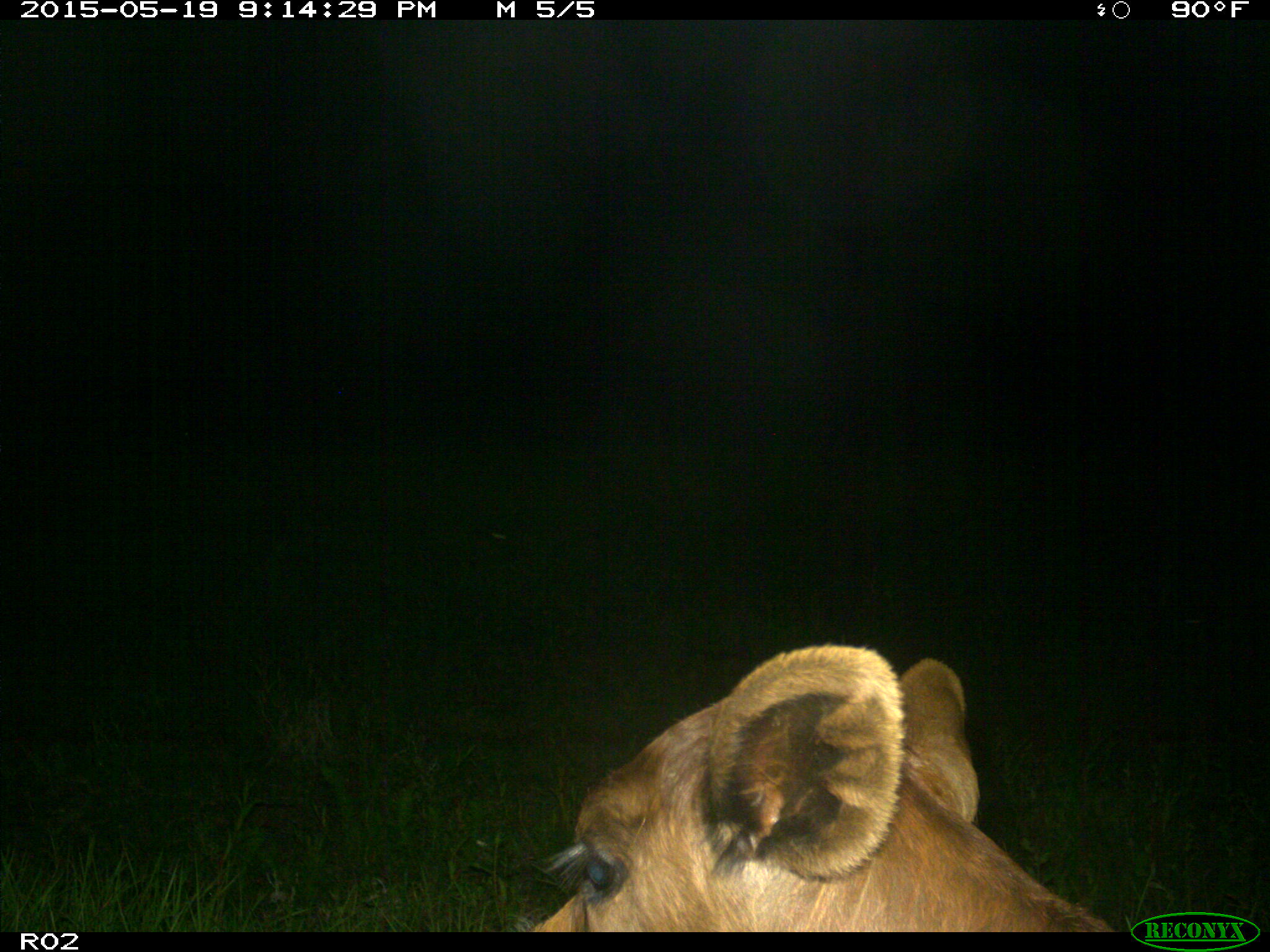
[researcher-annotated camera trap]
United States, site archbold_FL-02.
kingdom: Animalia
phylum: Chordata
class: Mammalia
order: Artiodactyla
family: Bovidae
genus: Bos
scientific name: Bos taurus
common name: domestic cow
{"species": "Bos taurus (domestic cow)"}